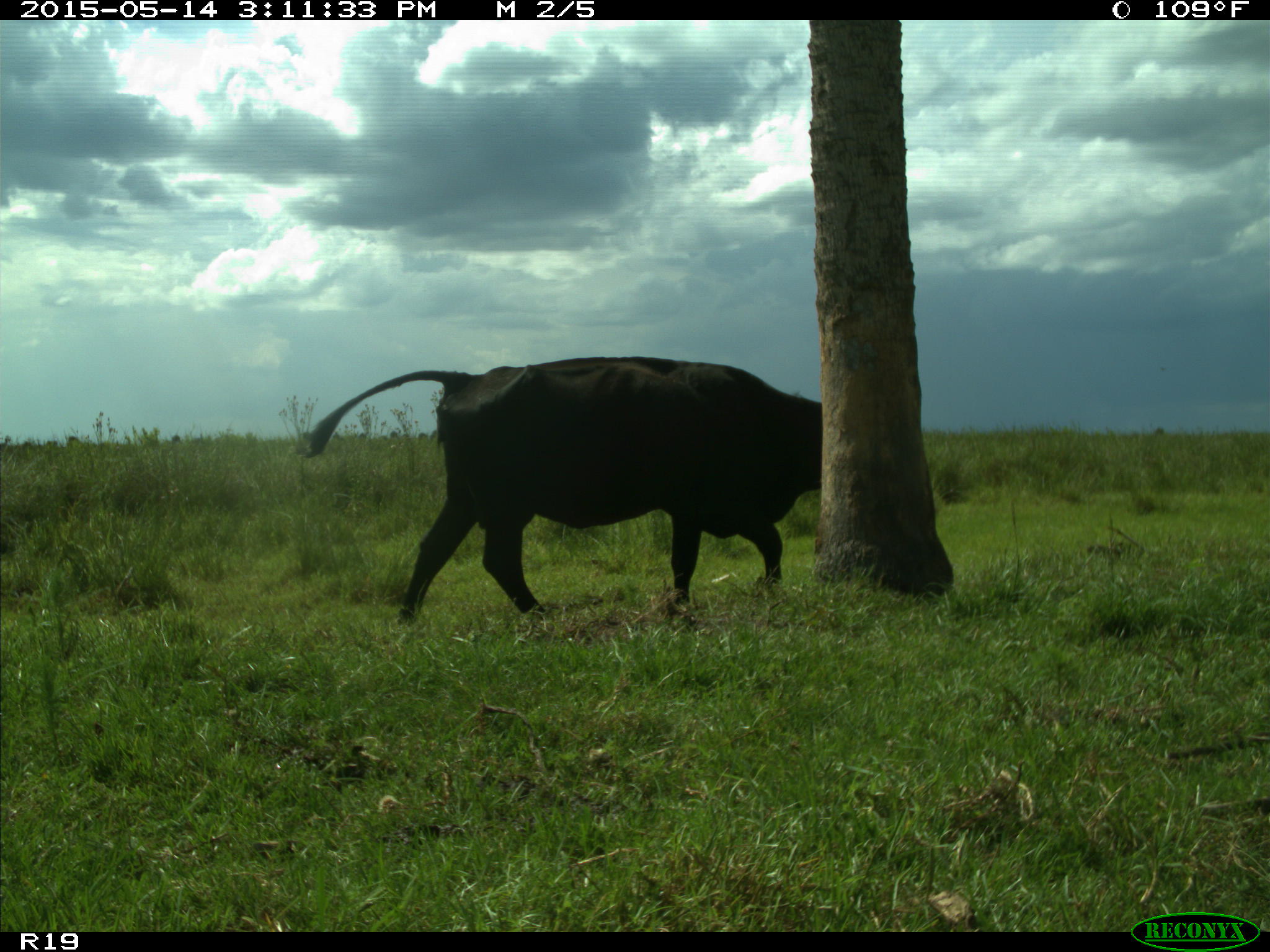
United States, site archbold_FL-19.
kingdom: Animalia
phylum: Chordata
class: Mammalia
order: Artiodactyla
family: Bovidae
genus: Bos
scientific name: Bos taurus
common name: domestic cow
Bos taurus (domestic cow).